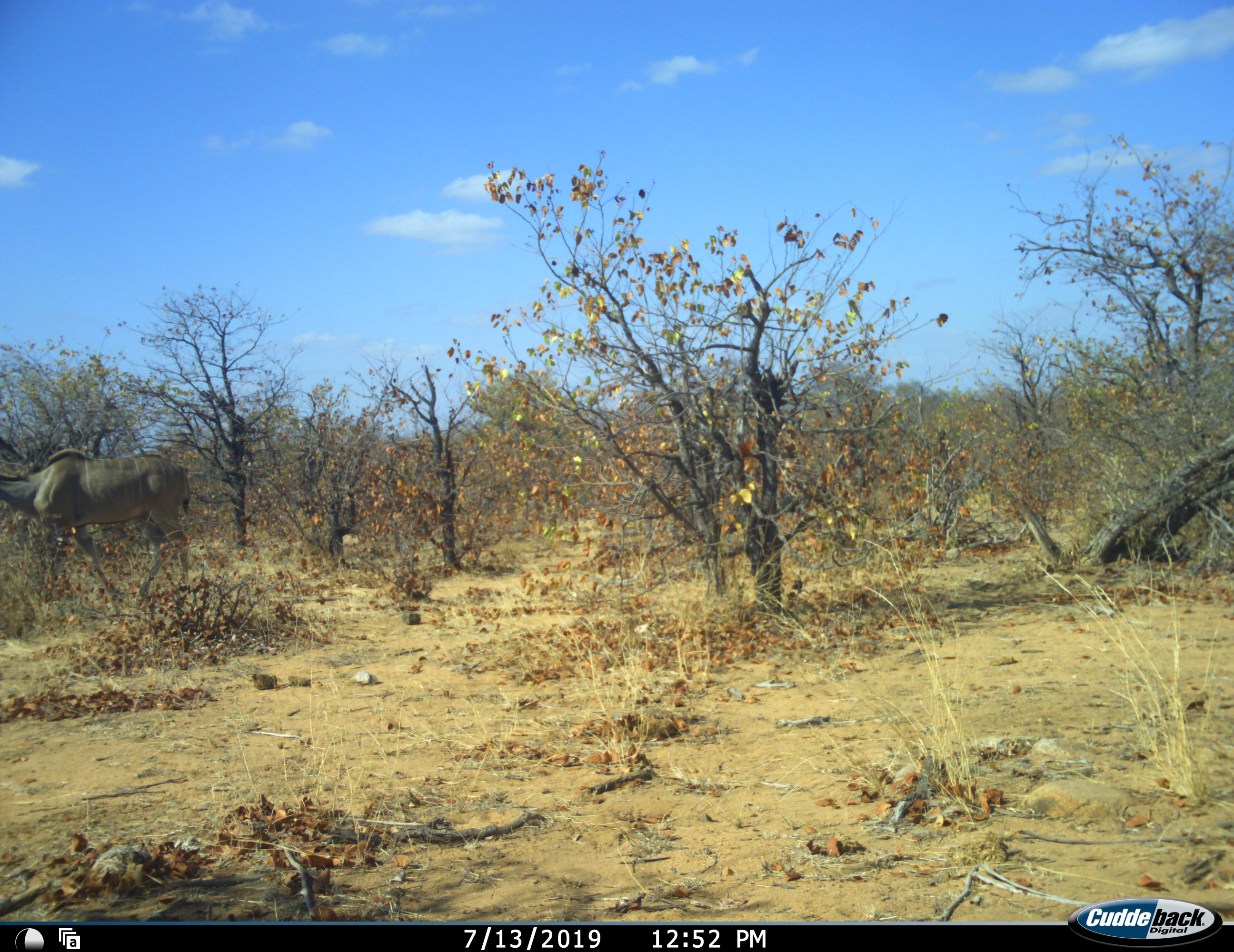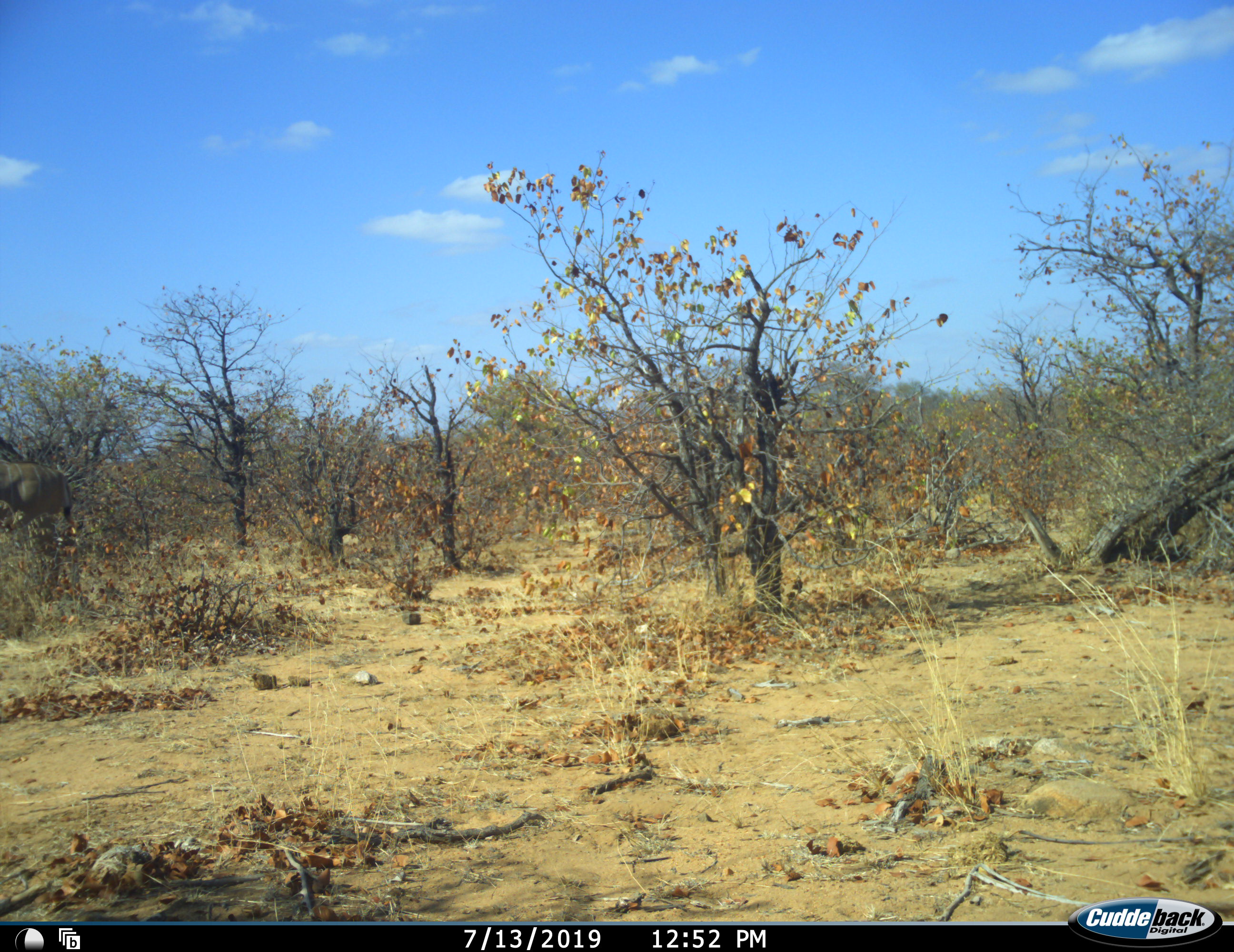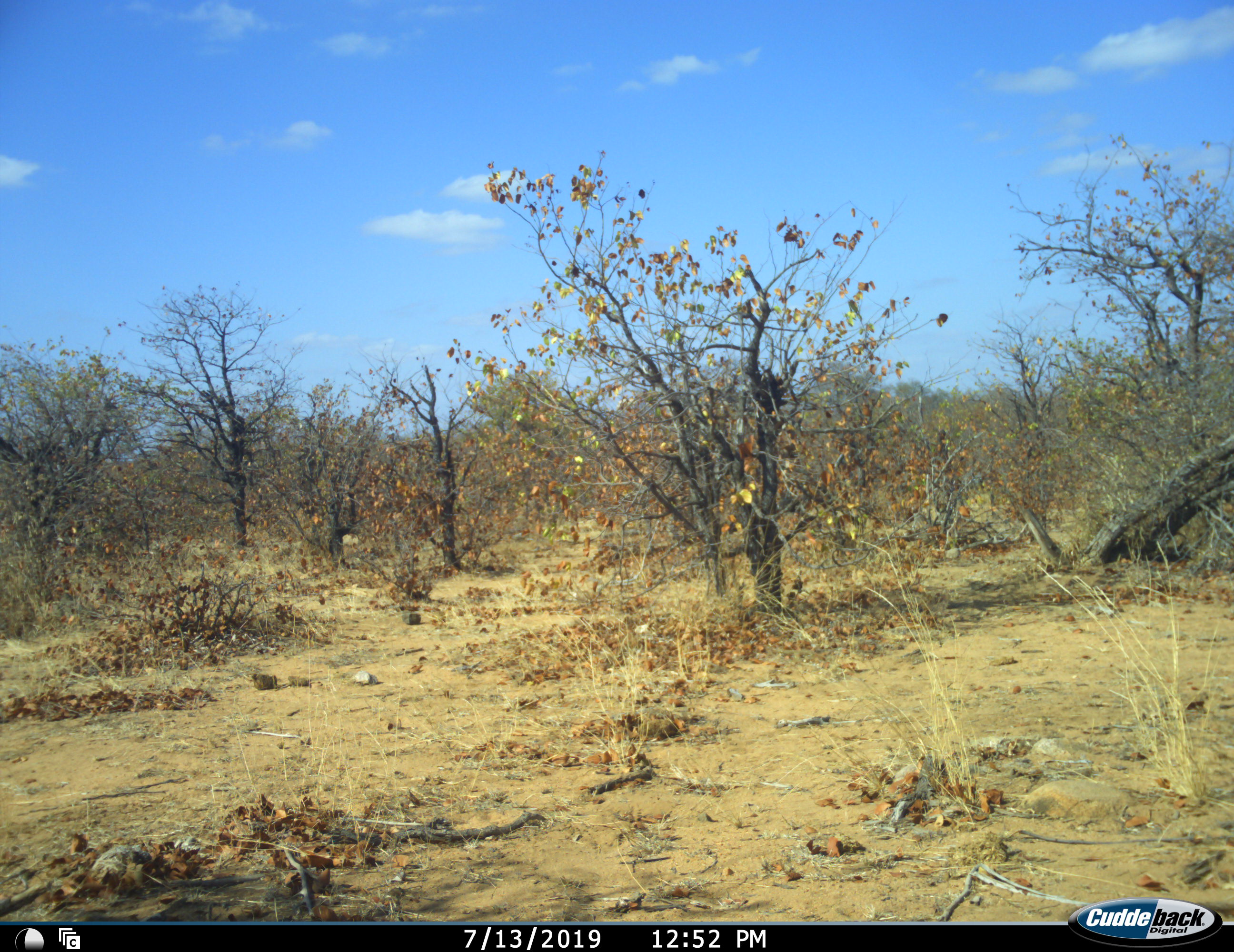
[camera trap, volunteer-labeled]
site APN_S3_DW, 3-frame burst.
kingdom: Animalia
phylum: Chordata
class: Mammalia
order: Artiodactyla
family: Bovidae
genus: Tragelaphus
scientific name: Tragelaphus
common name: kudu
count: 1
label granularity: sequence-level